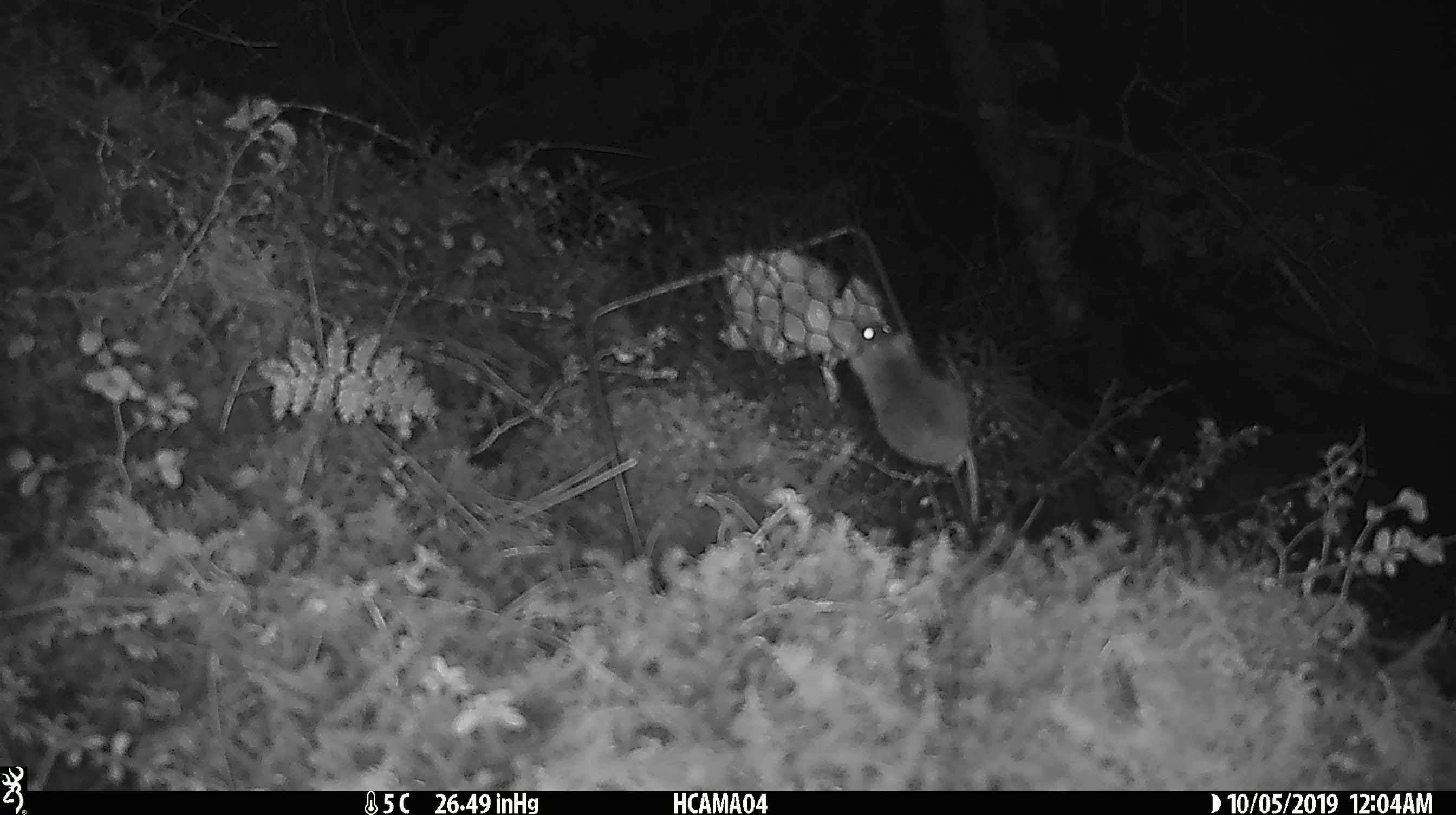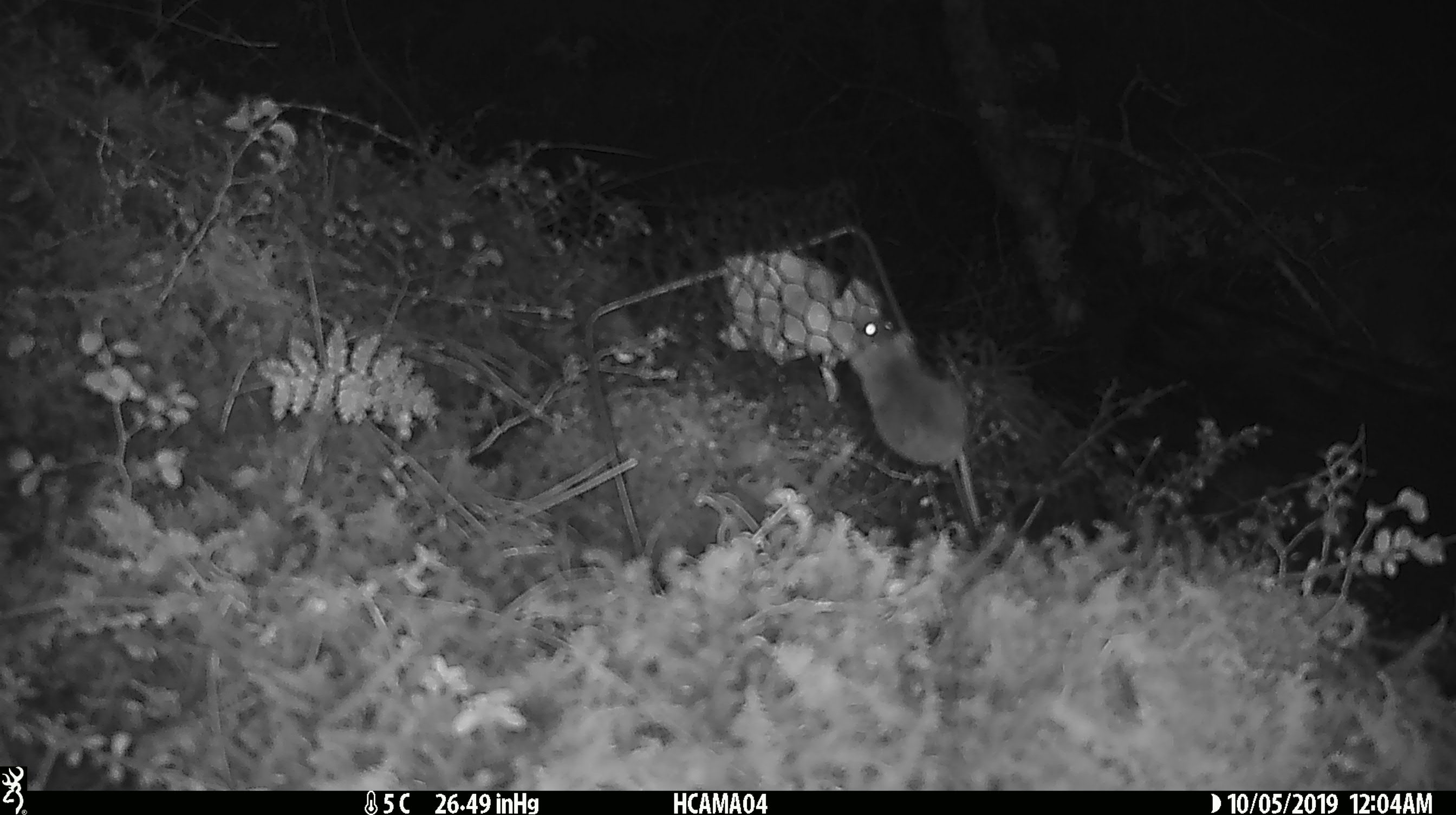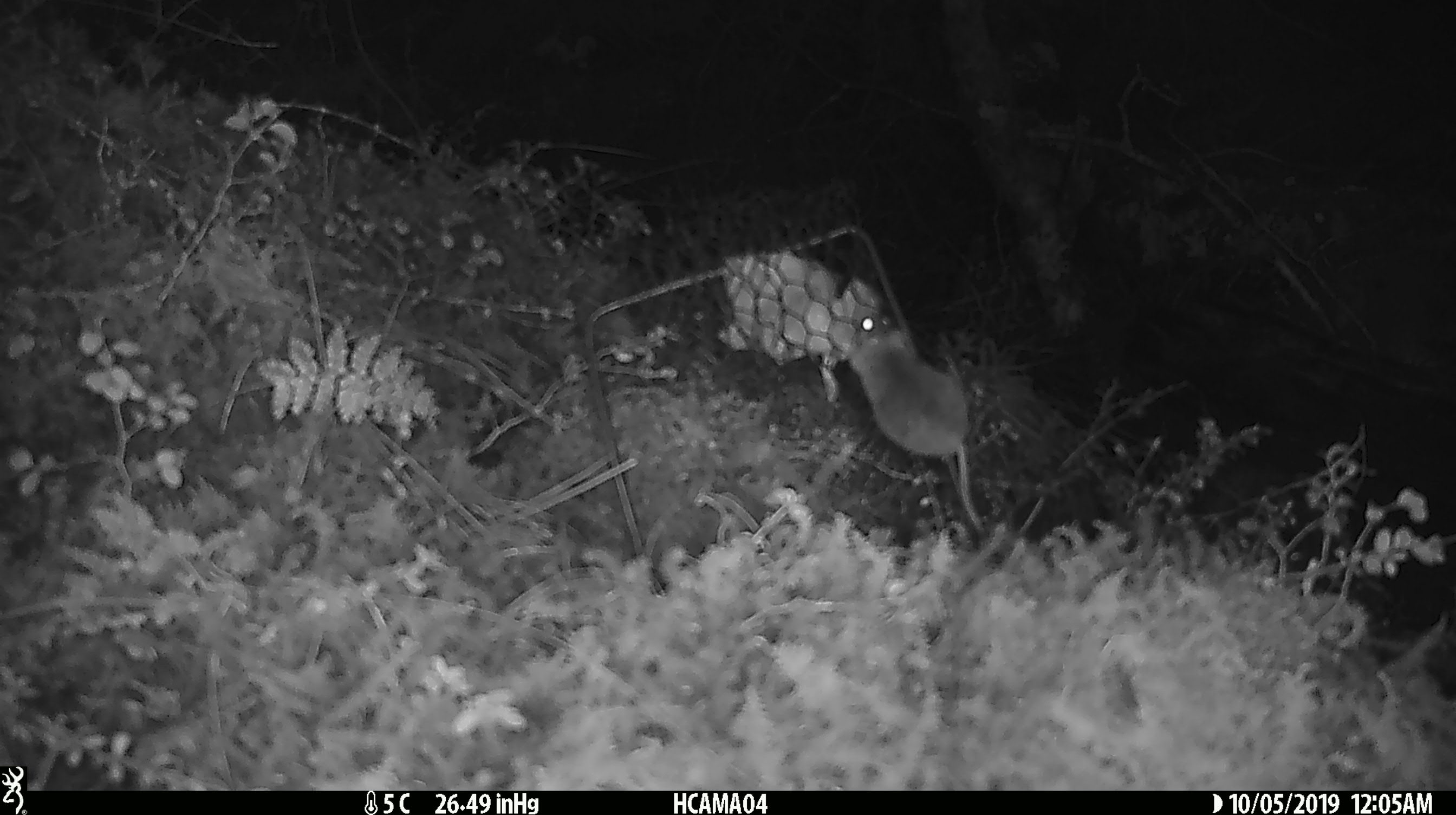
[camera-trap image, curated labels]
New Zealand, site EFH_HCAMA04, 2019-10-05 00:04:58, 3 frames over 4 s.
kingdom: Animalia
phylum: Chordata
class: Mammalia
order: Rodentia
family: Muridae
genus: Mus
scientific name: Mus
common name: mouse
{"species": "mouse (Mus)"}